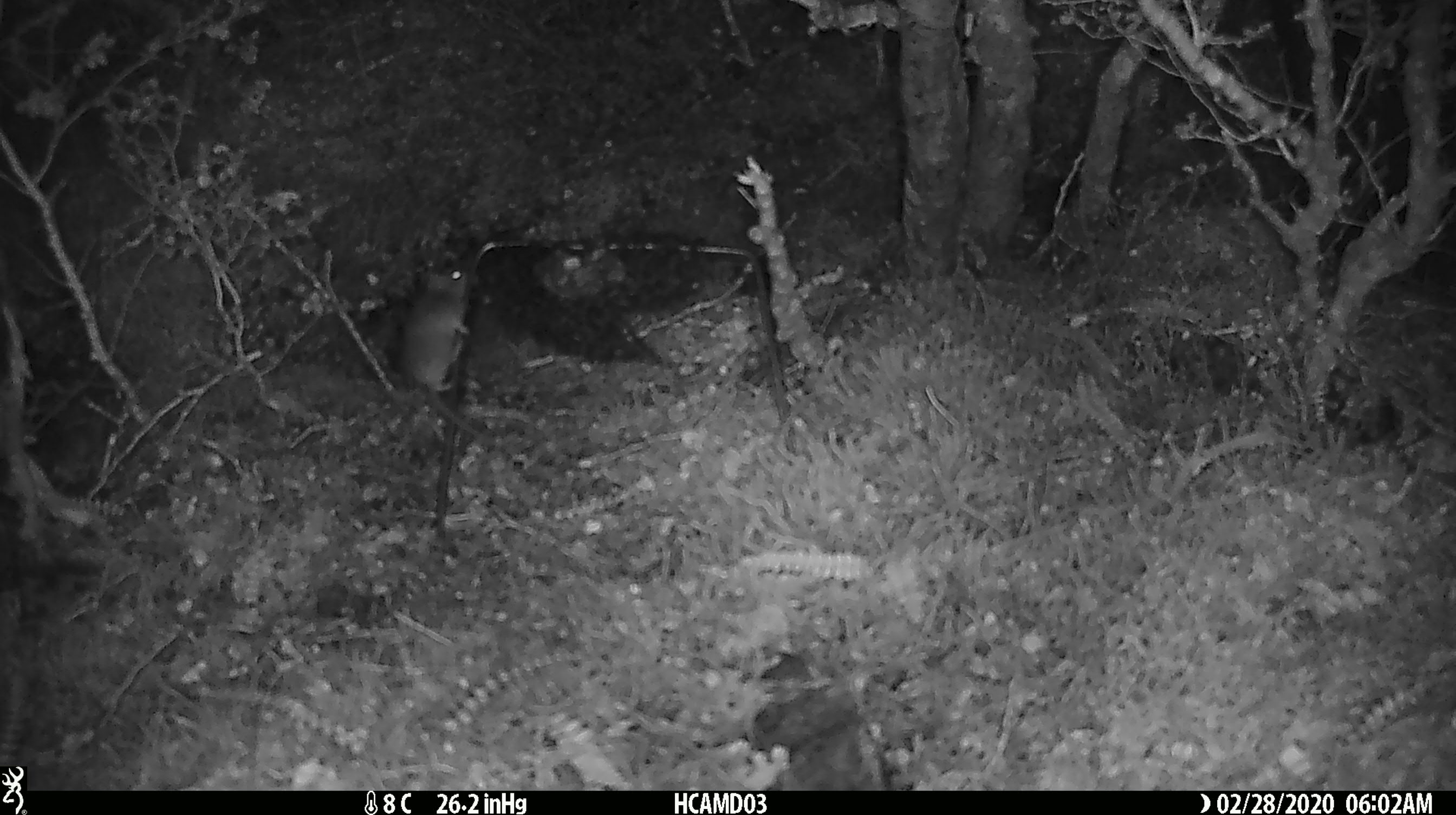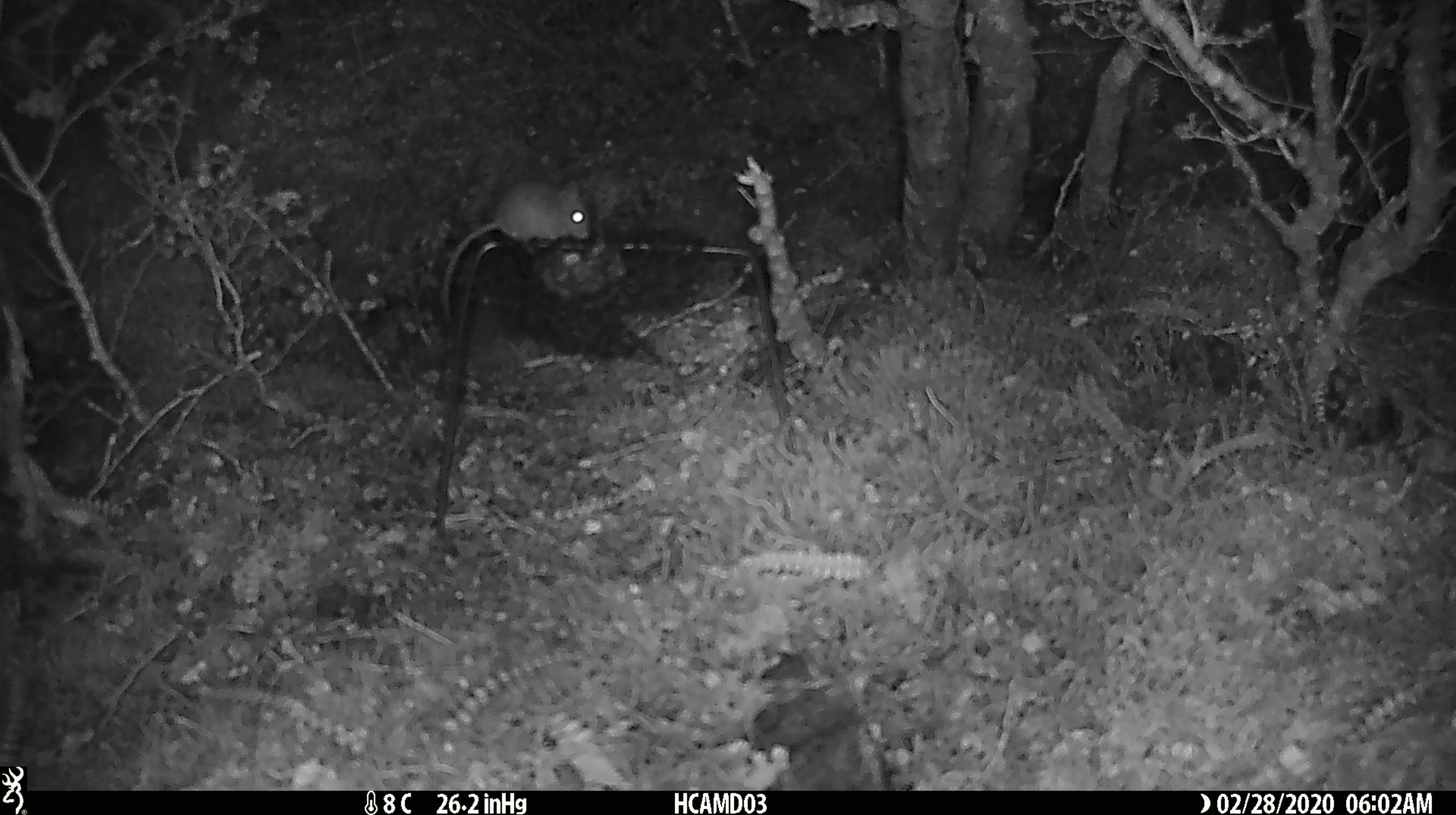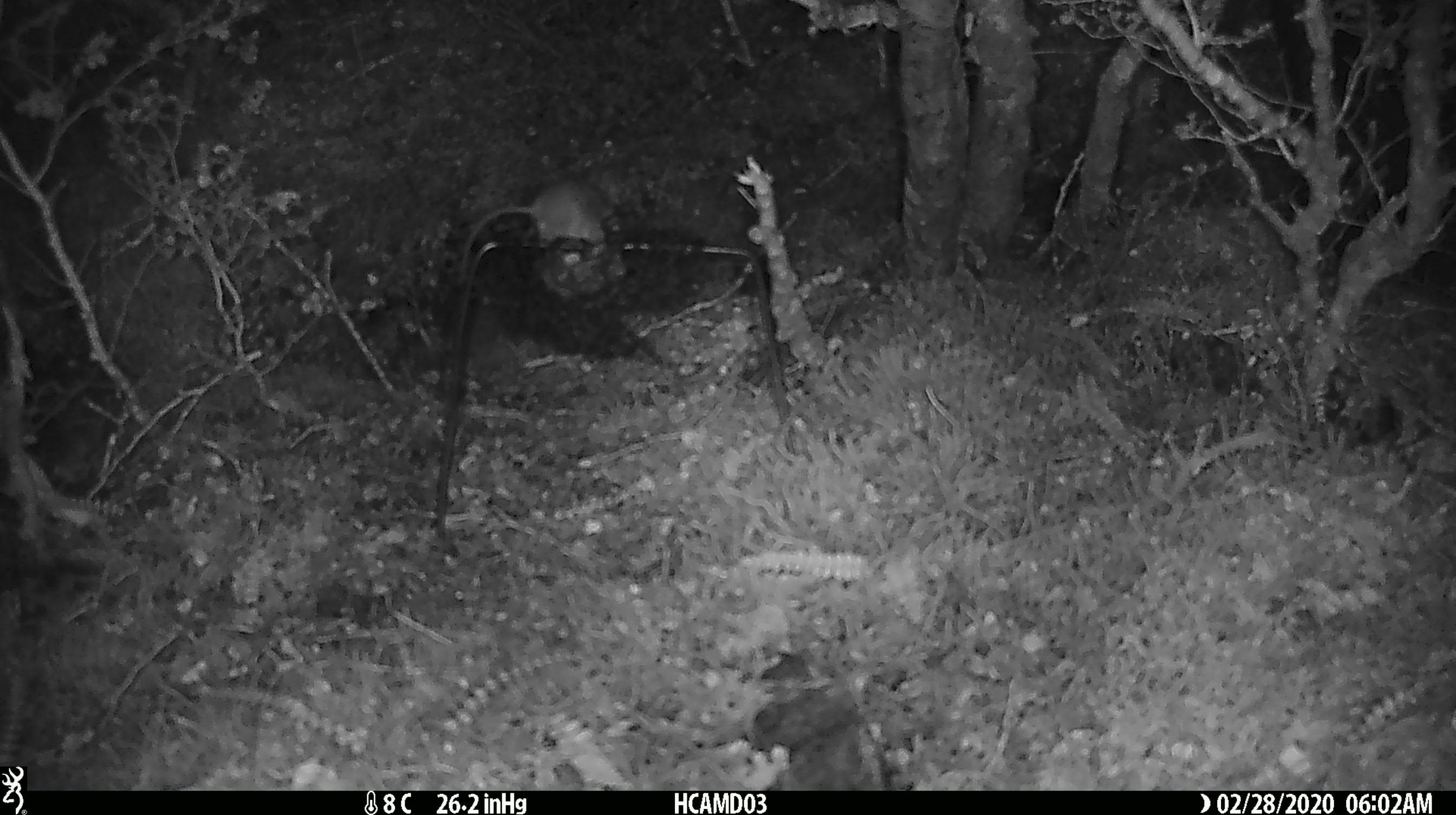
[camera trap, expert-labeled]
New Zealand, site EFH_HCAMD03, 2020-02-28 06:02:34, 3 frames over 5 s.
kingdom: Animalia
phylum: Chordata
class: Mammalia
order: Rodentia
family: Muridae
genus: Mus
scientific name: Mus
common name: mouse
Mouse (Mus).